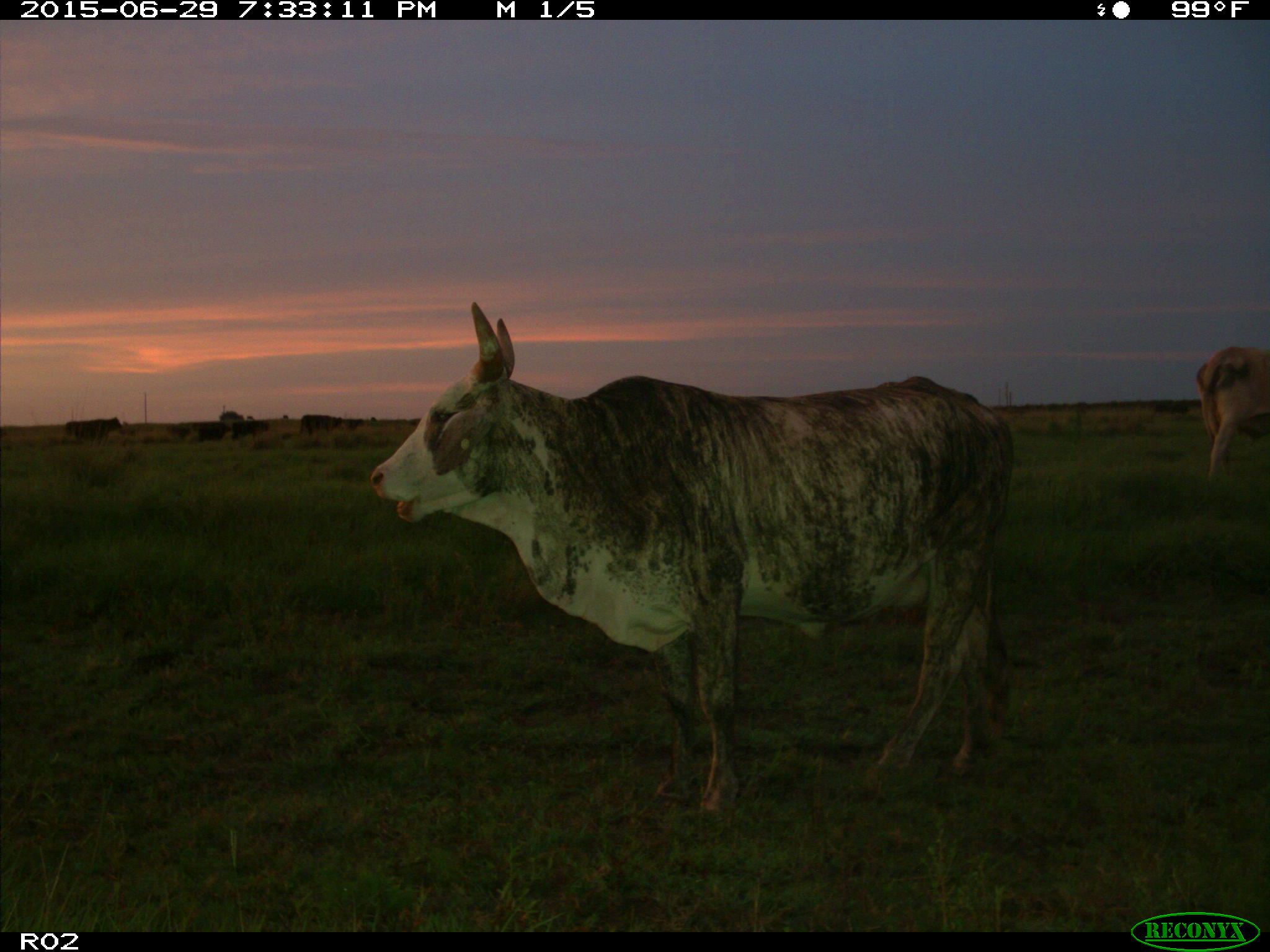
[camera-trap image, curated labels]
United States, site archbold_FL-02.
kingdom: Animalia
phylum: Chordata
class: Mammalia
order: Artiodactyla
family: Bovidae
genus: Bos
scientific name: Bos taurus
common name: domestic cow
Bos taurus (domestic cow).